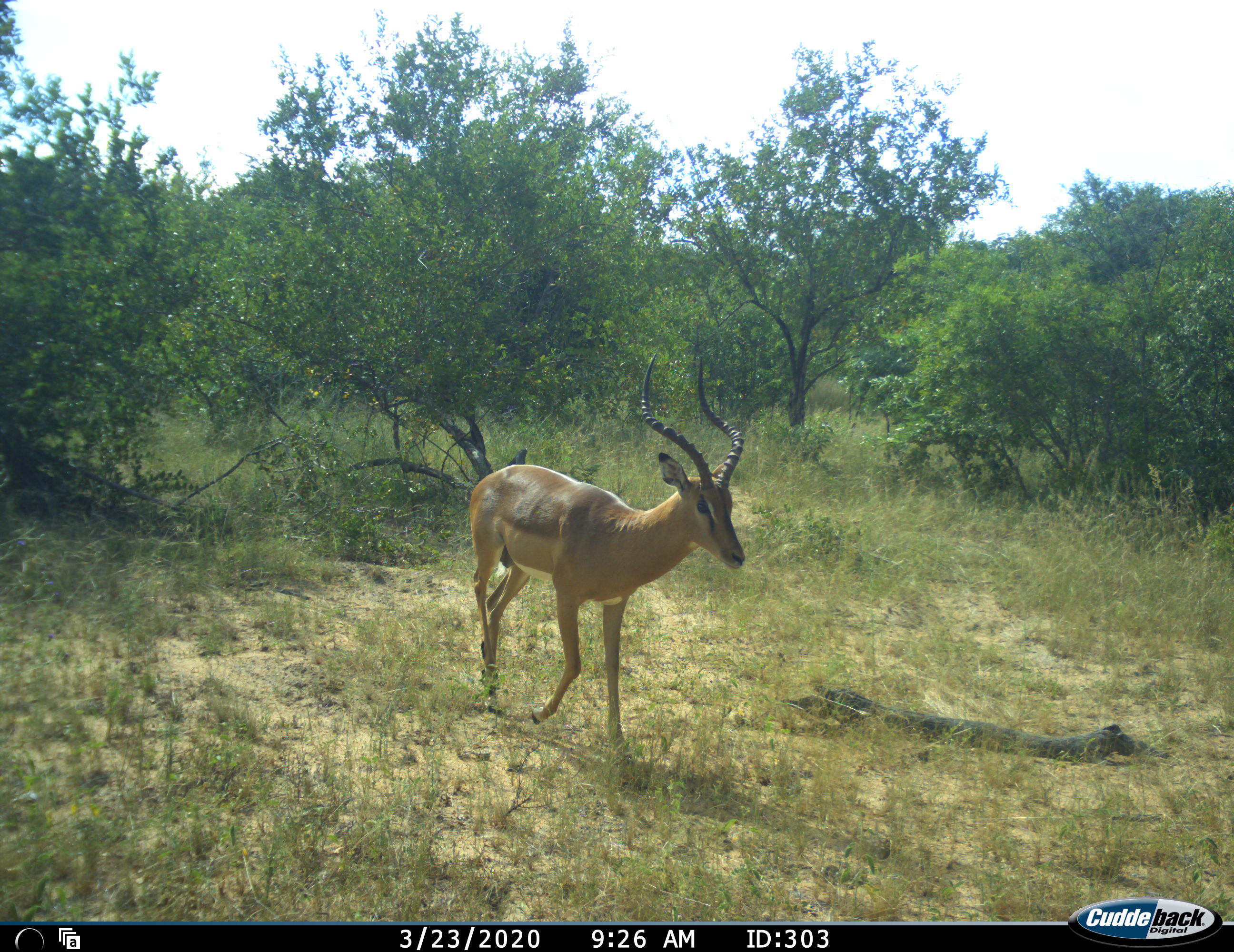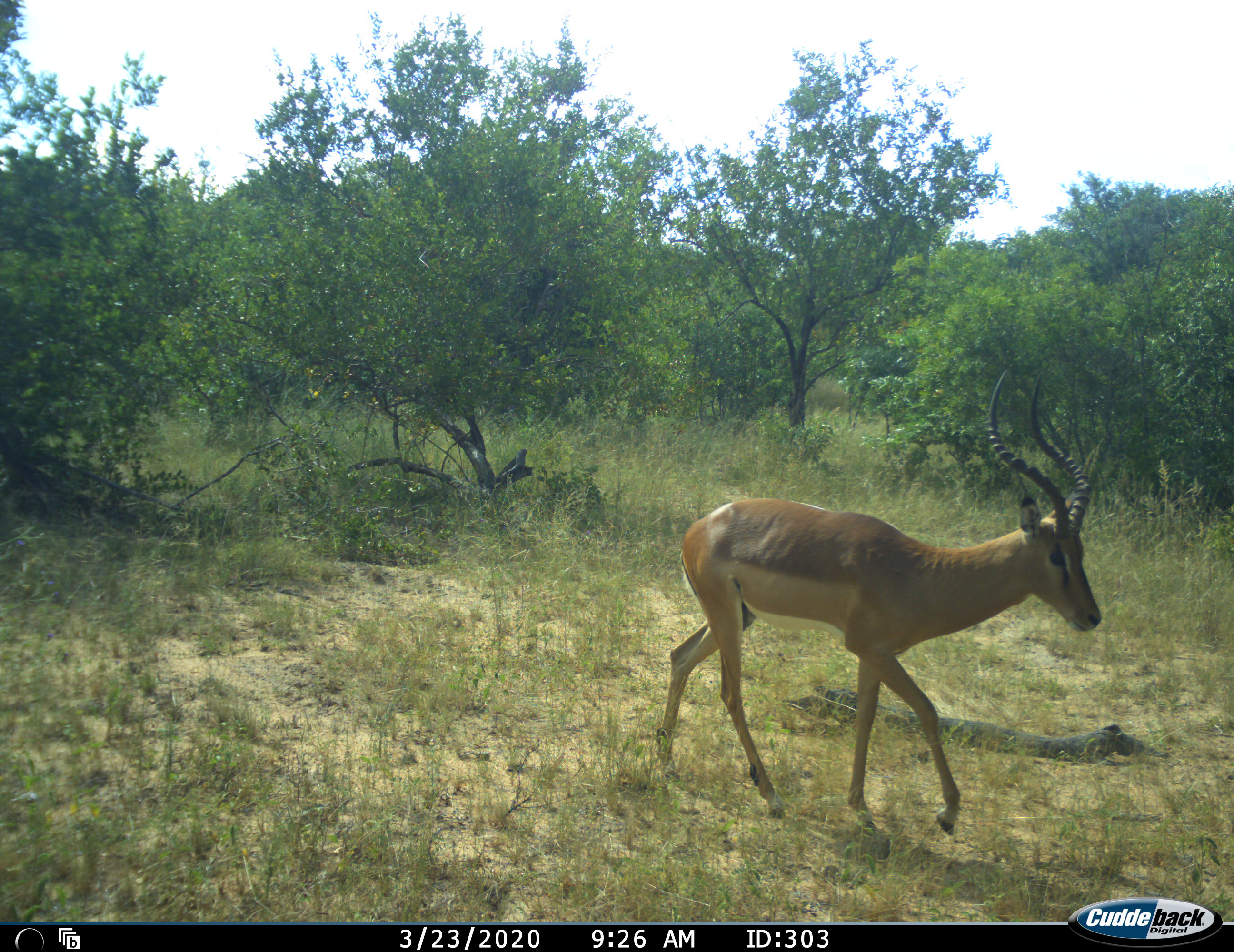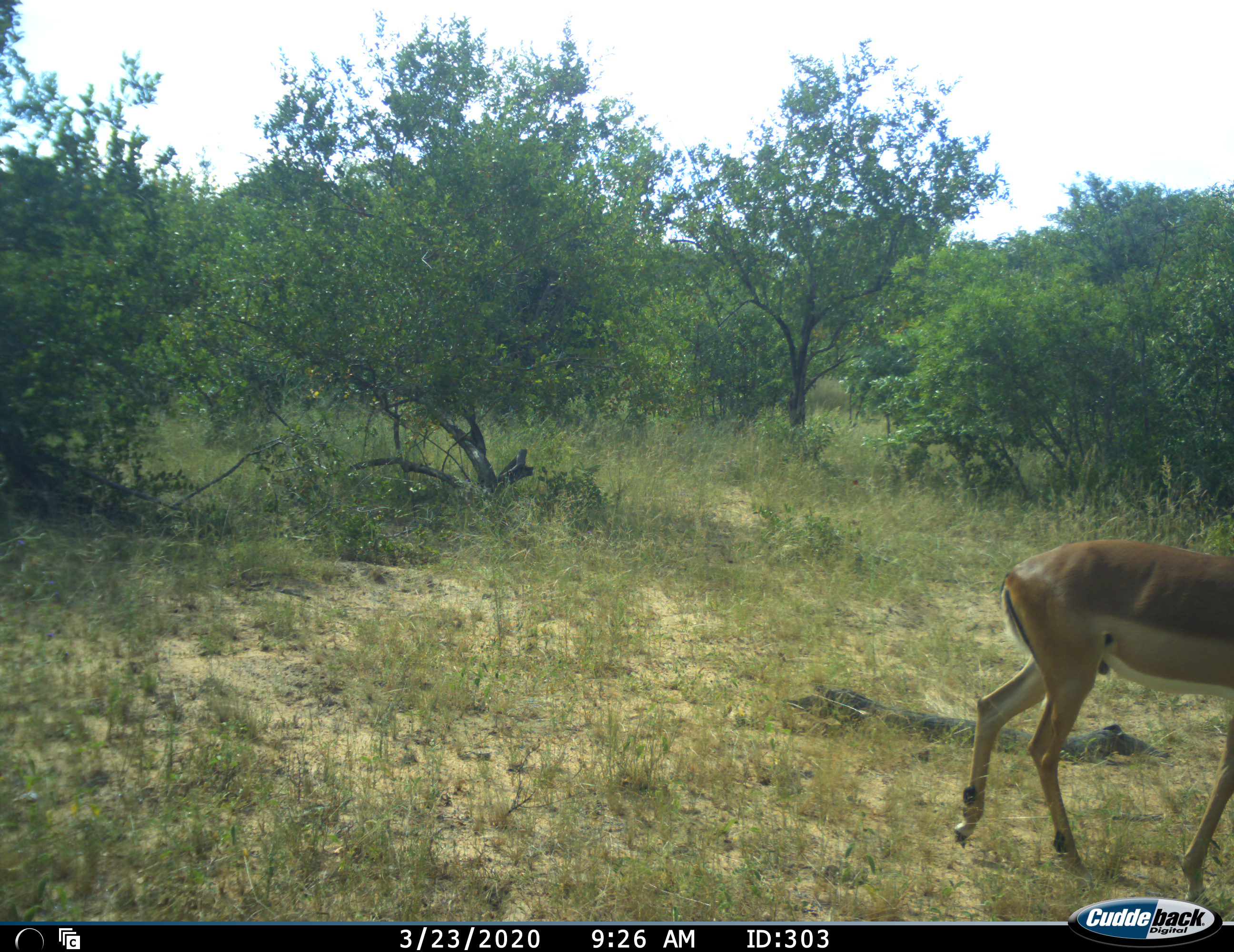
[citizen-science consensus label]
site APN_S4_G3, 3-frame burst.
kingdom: Animalia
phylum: Chordata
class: Mammalia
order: Artiodactyla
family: Bovidae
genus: Aepyceros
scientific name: Aepyceros melampus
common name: impala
Impala (Aepyceros melampus), count 1. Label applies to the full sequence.